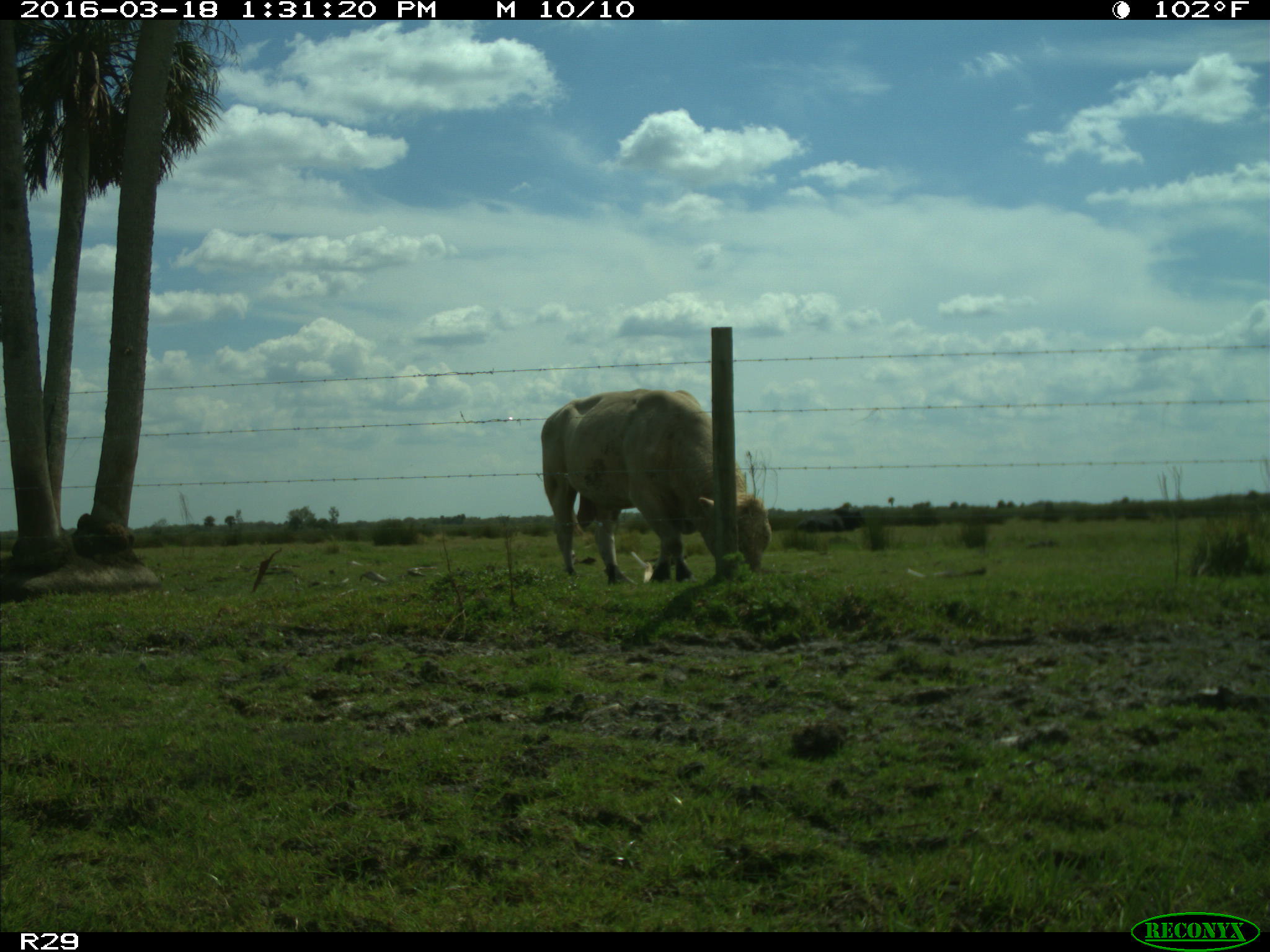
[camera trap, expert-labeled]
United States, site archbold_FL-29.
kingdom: Animalia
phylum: Chordata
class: Mammalia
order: Artiodactyla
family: Bovidae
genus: Bos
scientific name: Bos taurus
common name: domestic cow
Bos taurus (domestic cow).